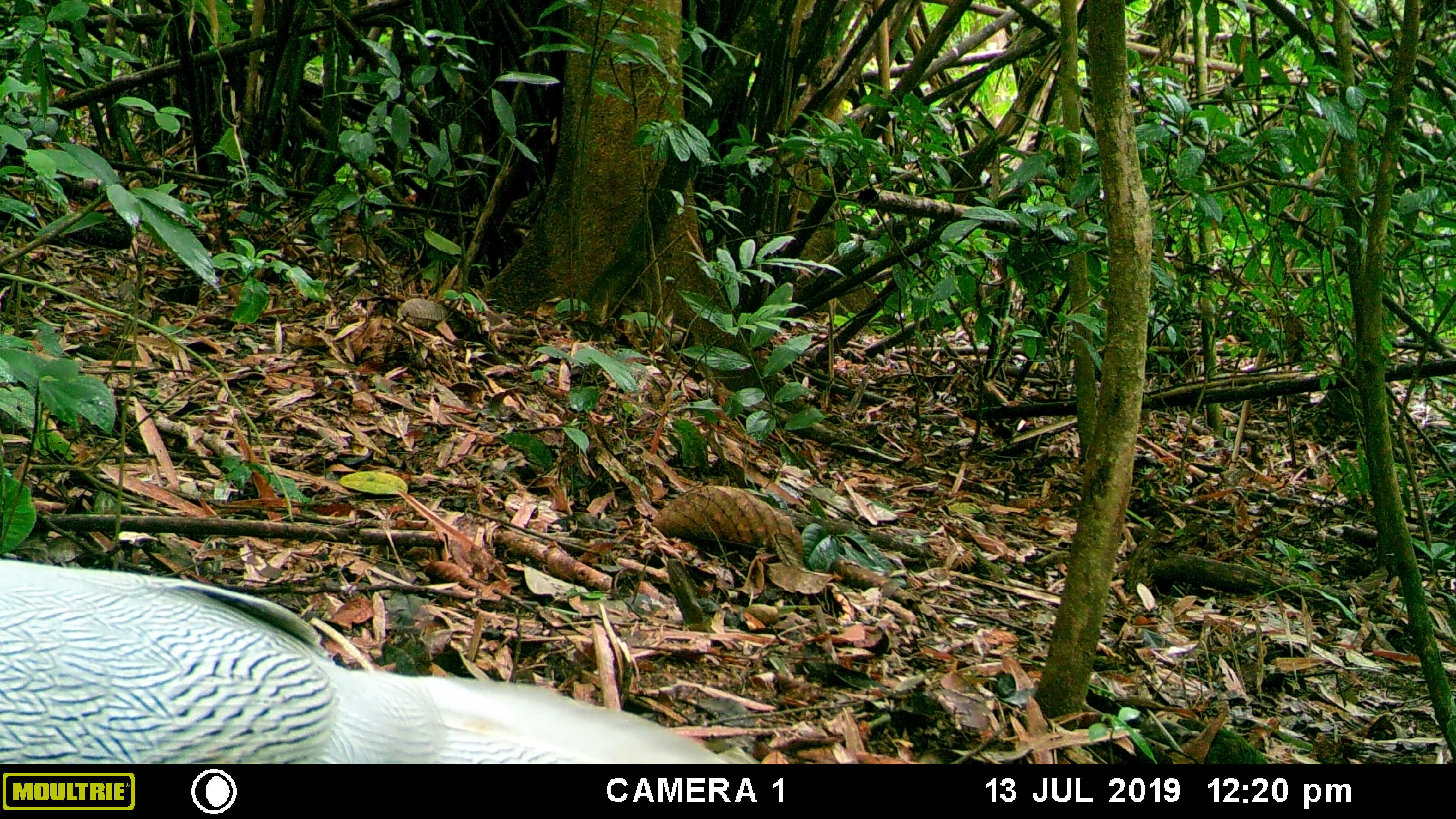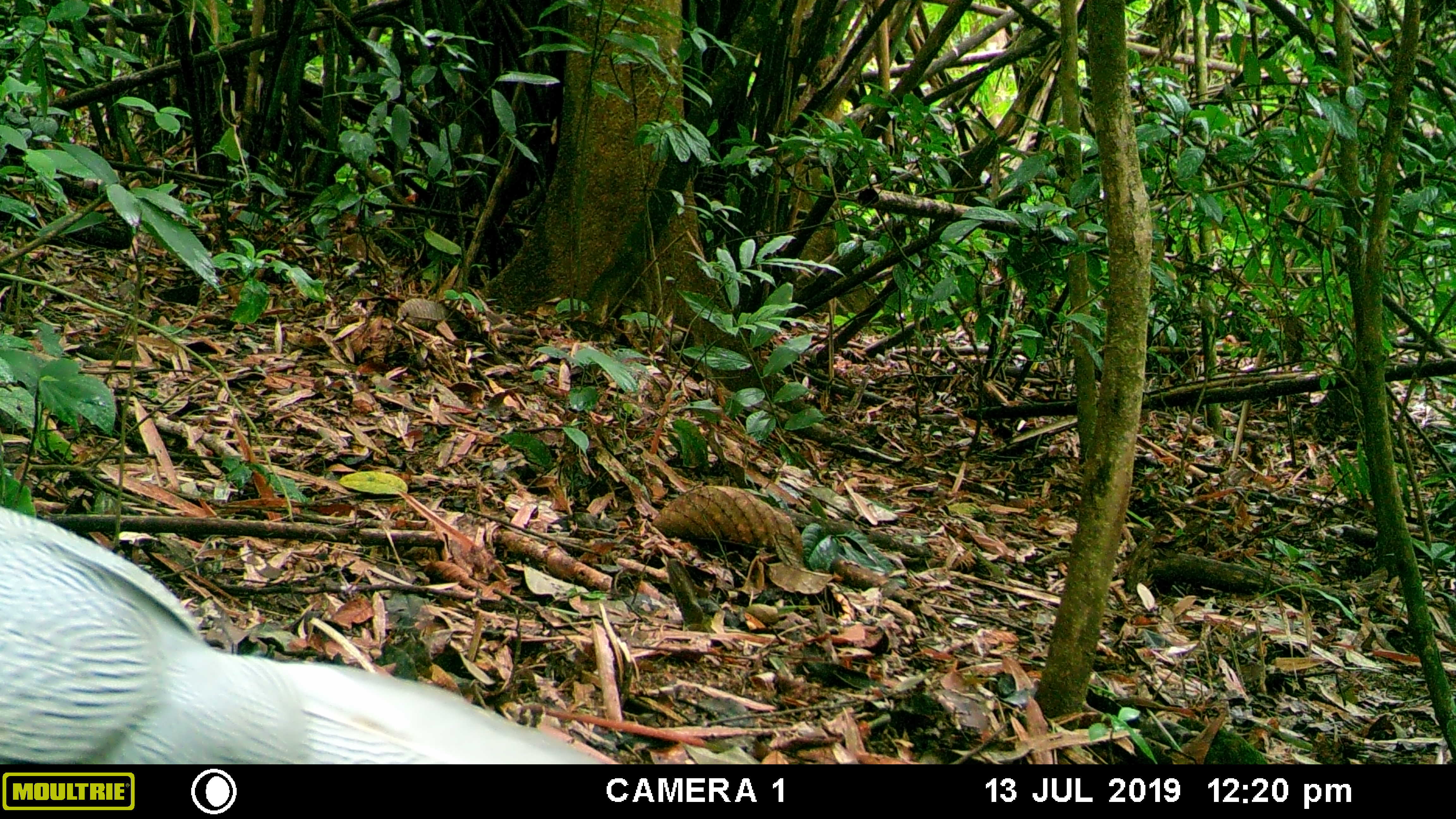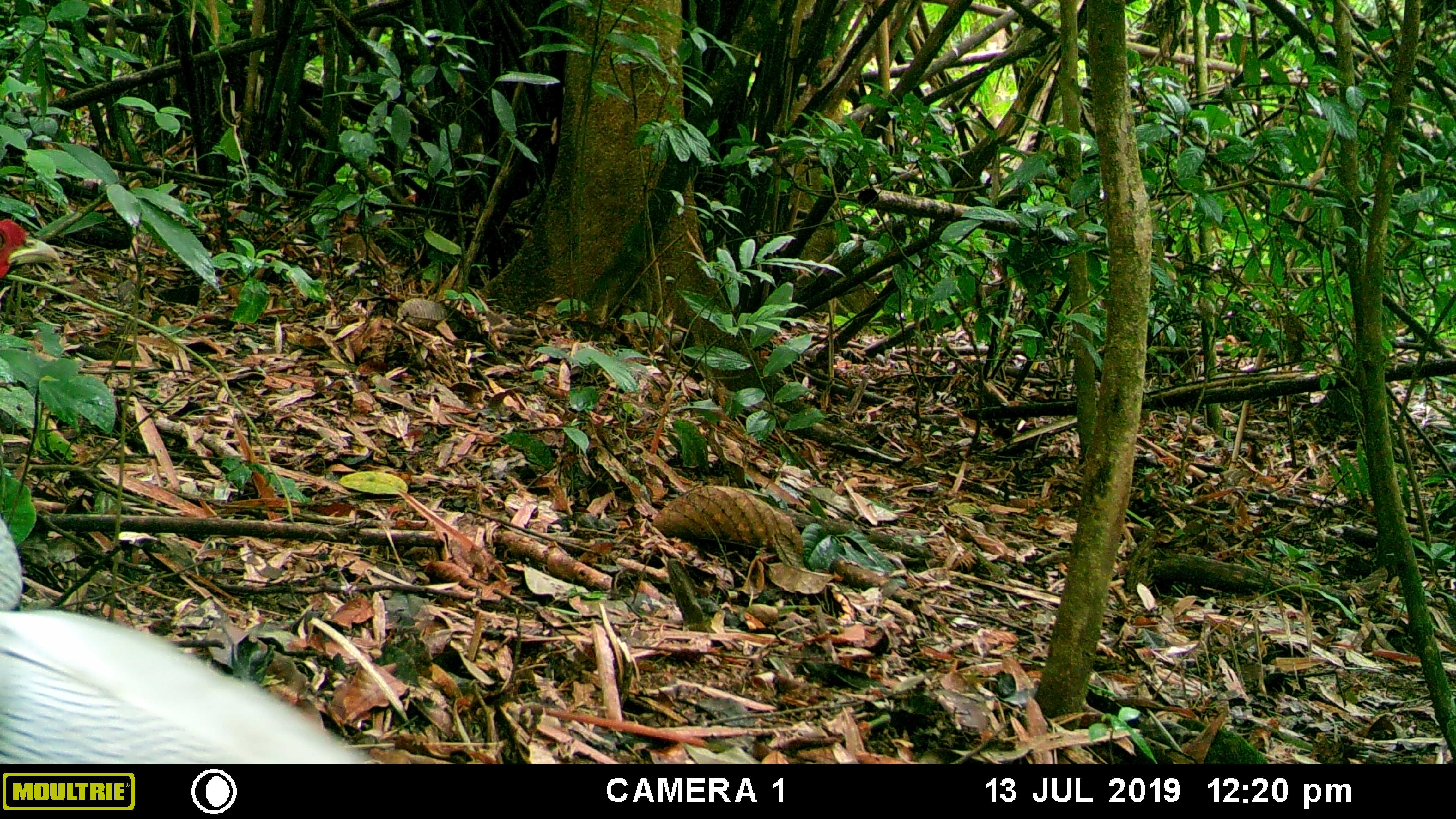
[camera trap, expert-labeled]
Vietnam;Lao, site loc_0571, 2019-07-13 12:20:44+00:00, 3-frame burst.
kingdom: Animalia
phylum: Chordata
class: Aves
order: Galliformes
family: Phasianidae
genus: Lophura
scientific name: Lophura nycthemera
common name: silver pheasant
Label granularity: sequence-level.